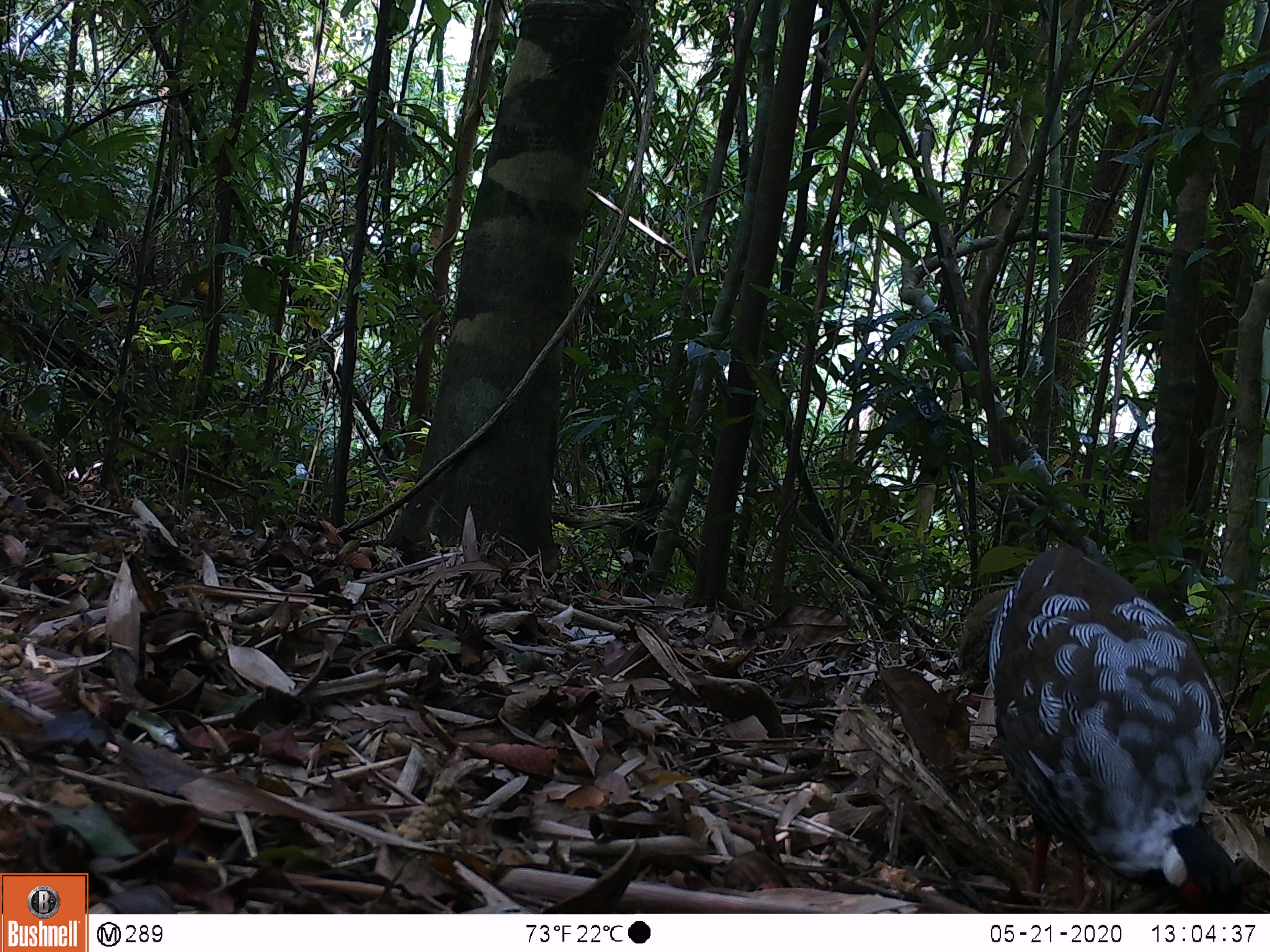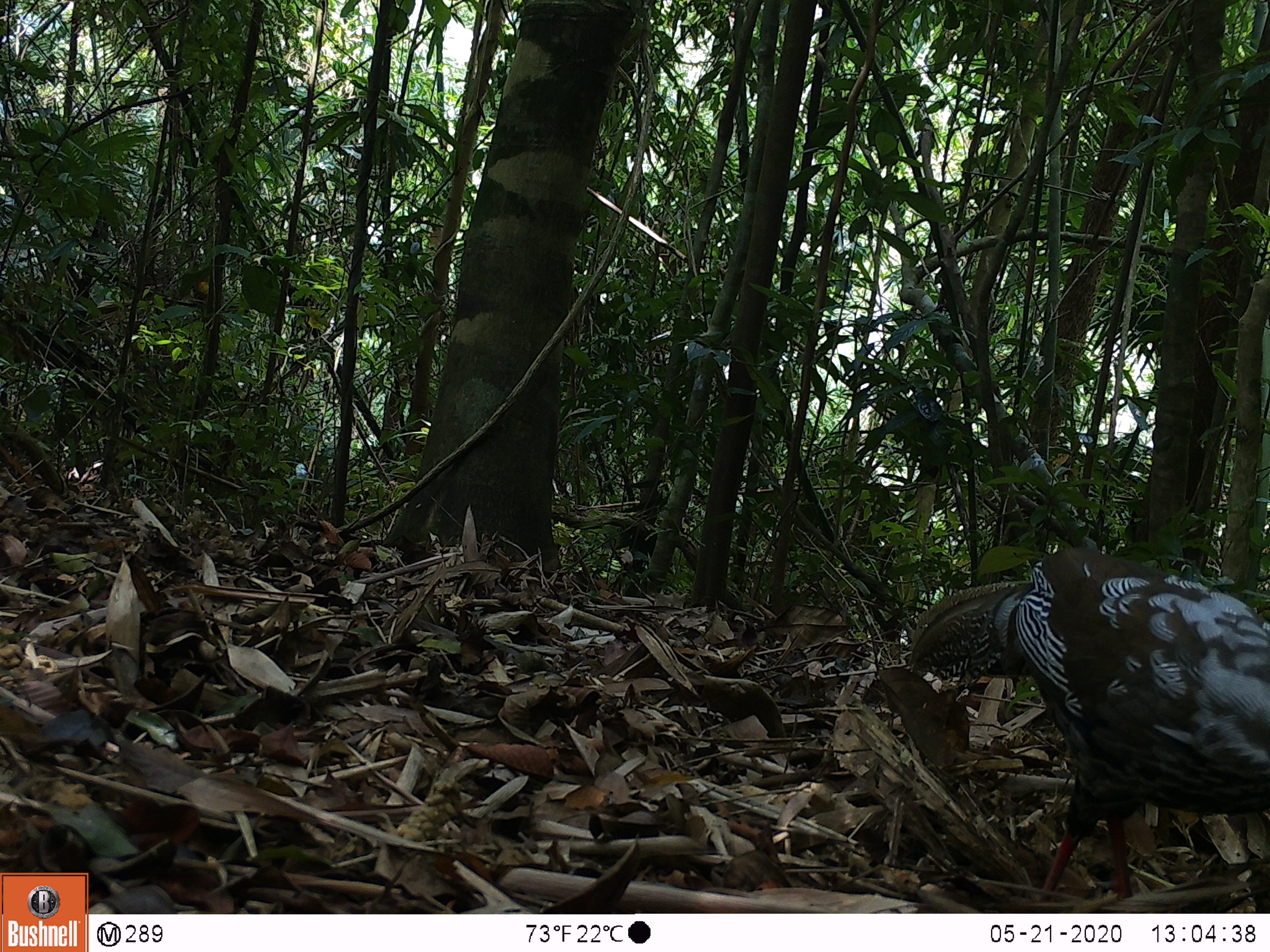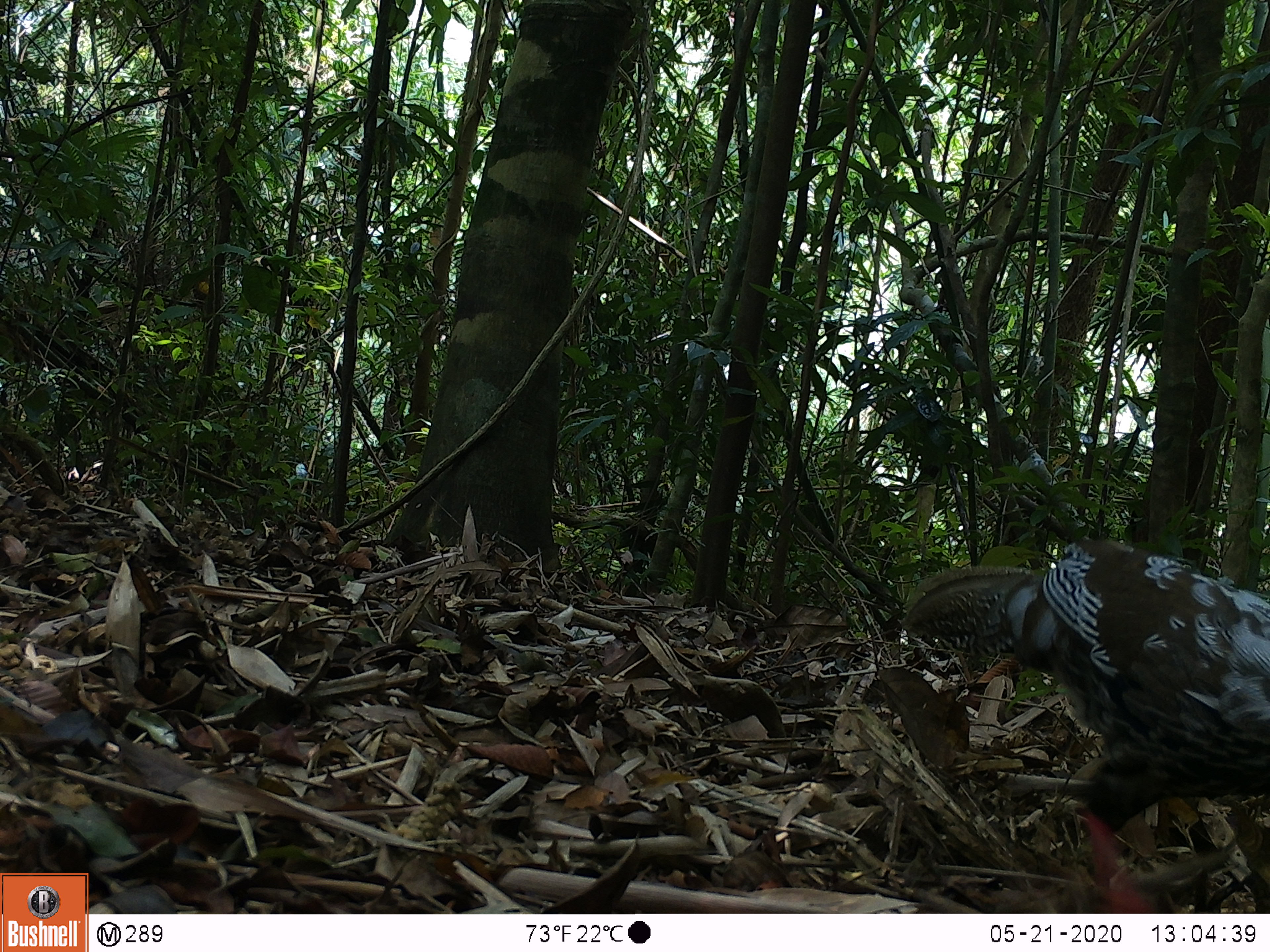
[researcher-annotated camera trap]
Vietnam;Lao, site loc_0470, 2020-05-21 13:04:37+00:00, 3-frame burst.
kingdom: Animalia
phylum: Chordata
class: Aves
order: Galliformes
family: Phasianidae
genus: Lophura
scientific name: Lophura nycthemera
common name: silver pheasant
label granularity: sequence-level